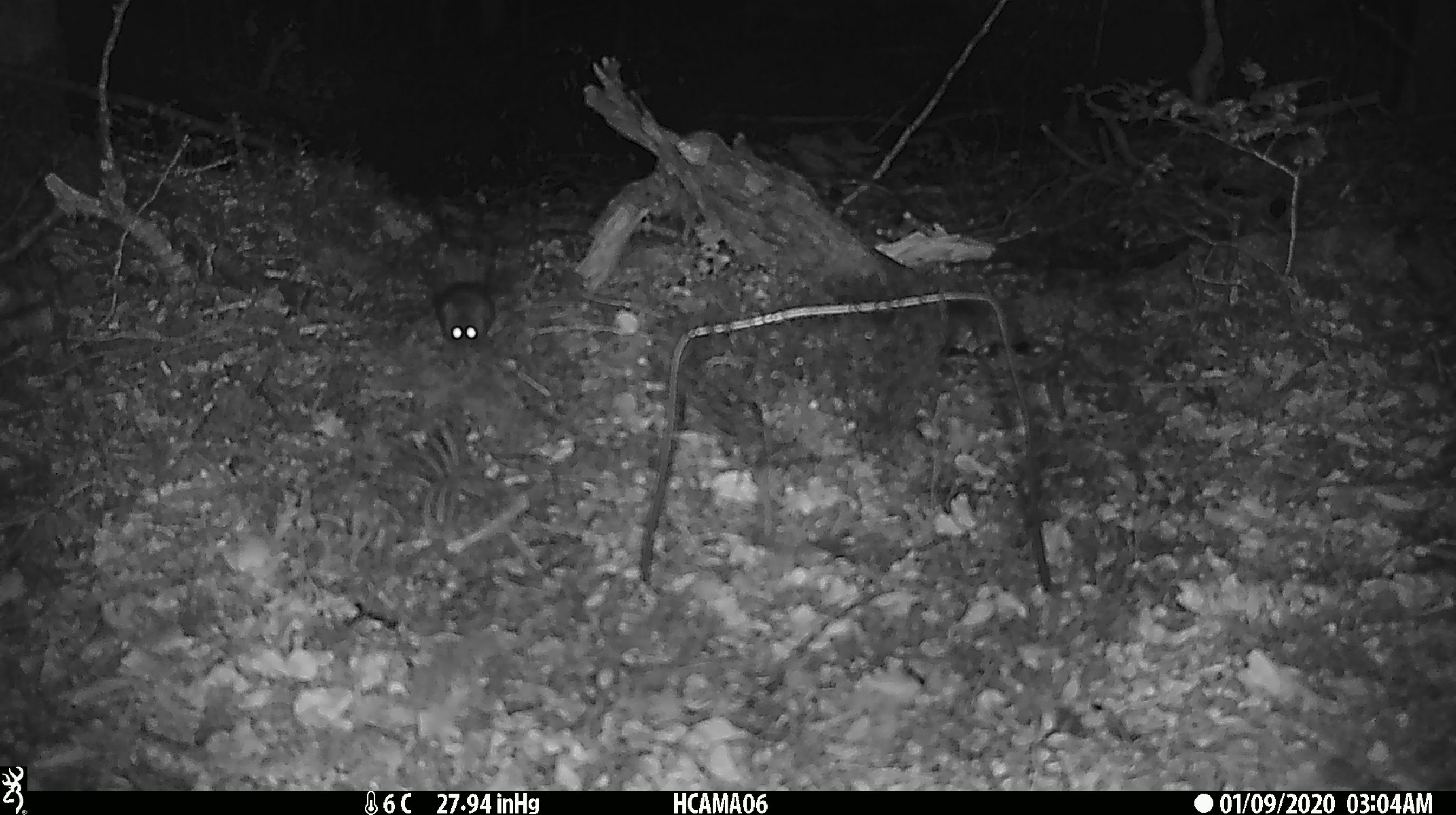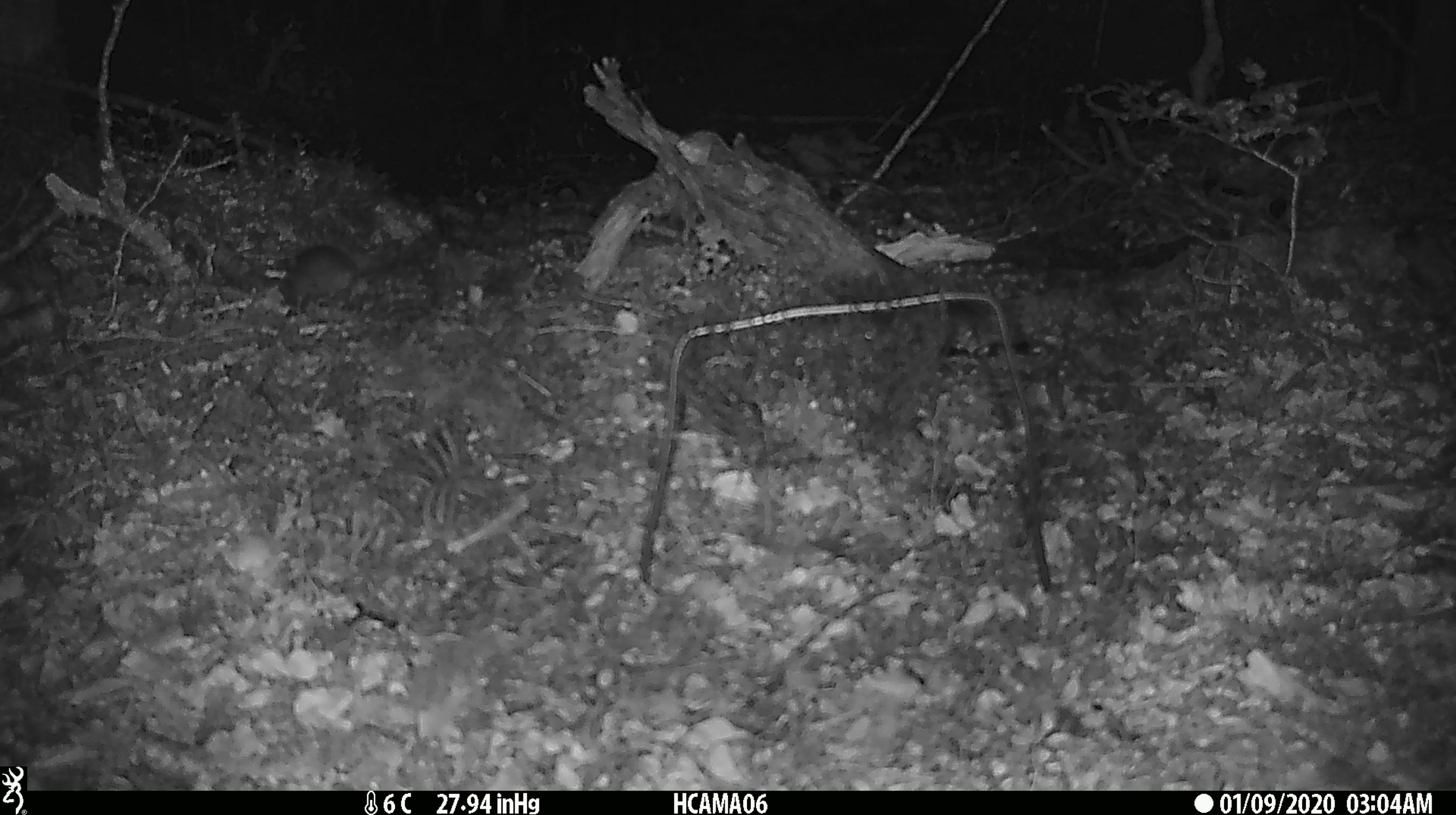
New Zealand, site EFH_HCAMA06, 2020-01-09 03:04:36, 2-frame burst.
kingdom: Animalia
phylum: Chordata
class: Mammalia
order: Rodentia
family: Muridae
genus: Mus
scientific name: Mus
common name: mouse